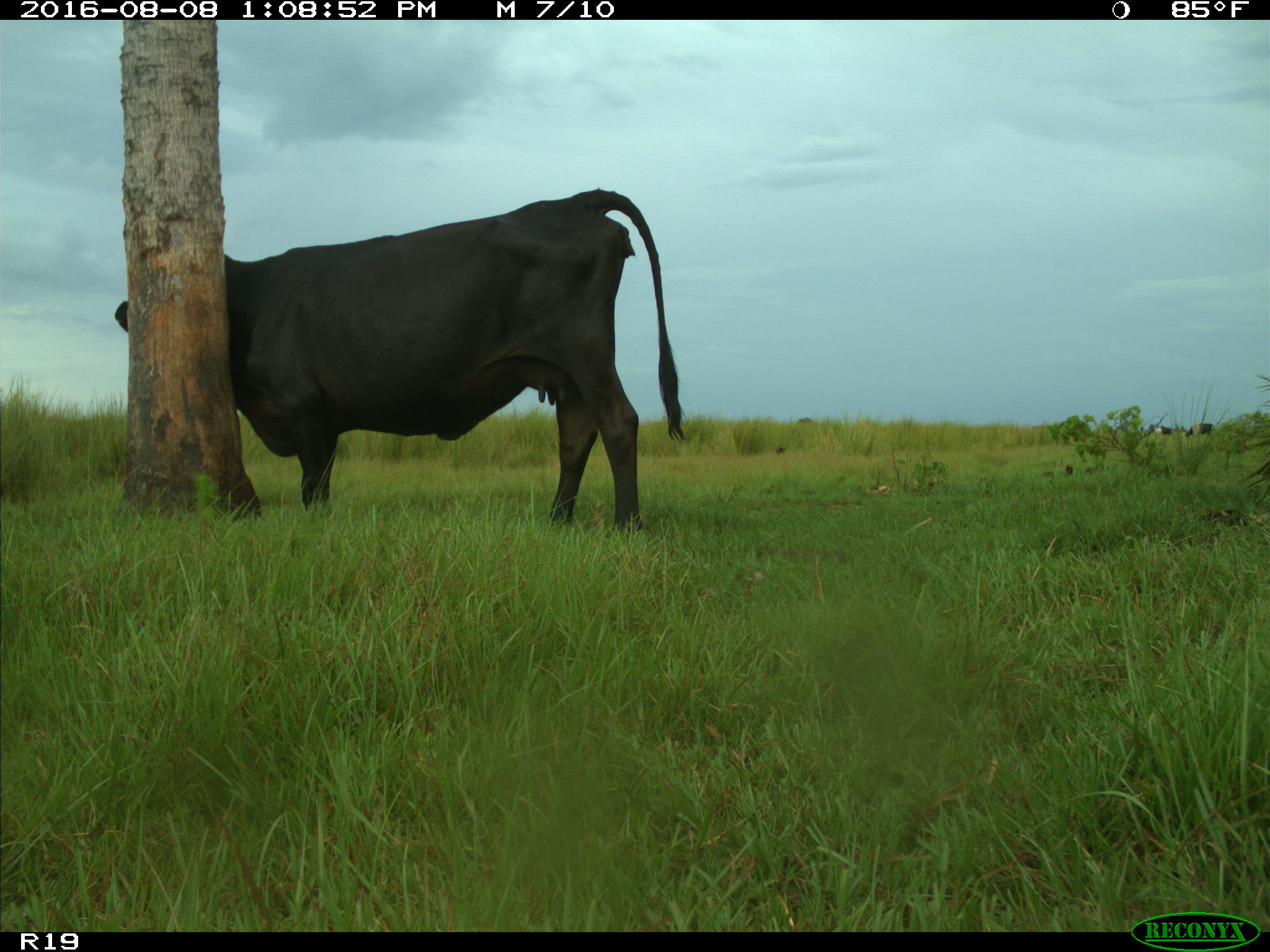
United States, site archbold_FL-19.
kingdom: Animalia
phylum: Chordata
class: Mammalia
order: Artiodactyla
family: Bovidae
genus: Bos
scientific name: Bos taurus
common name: domestic cow